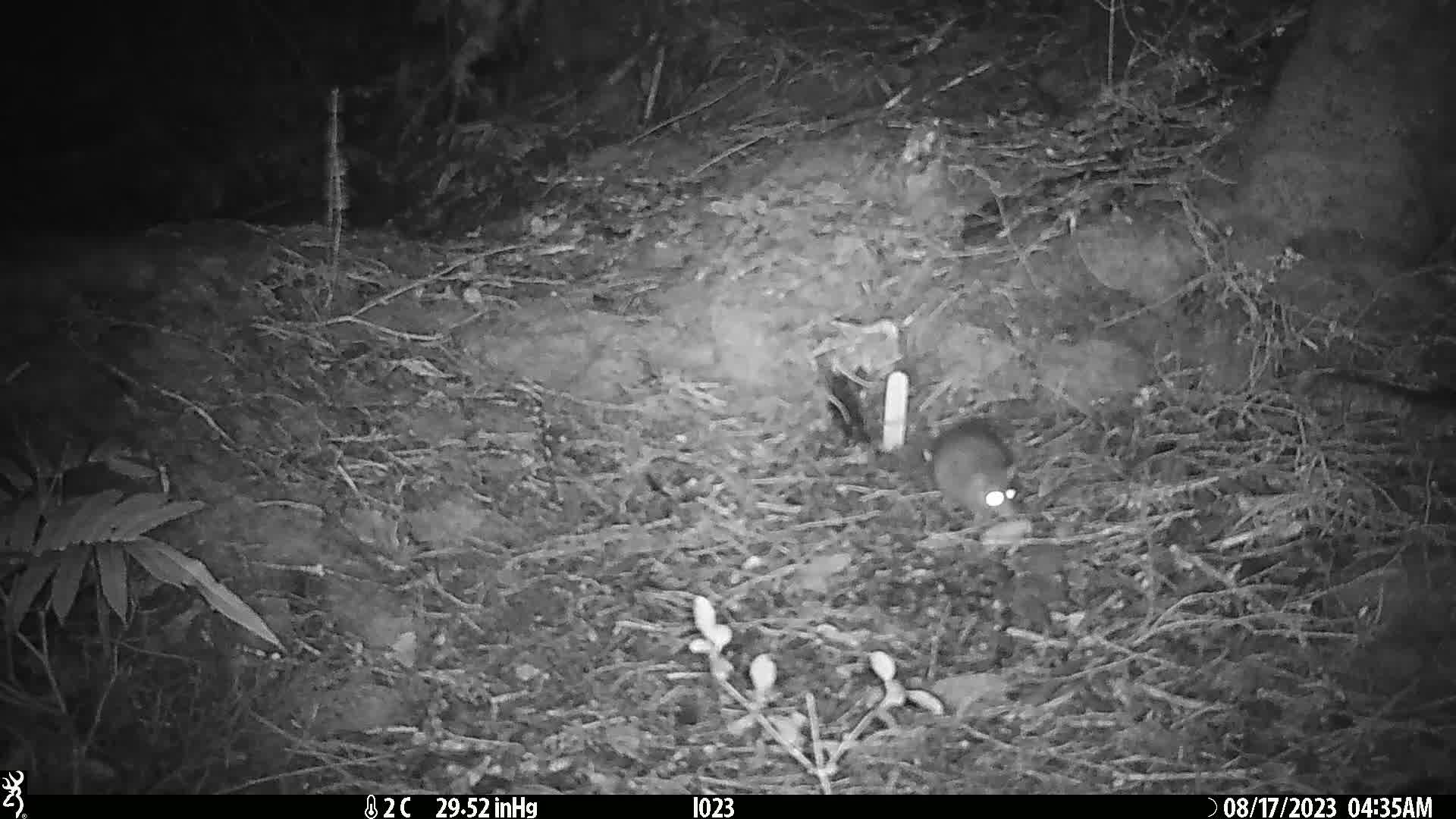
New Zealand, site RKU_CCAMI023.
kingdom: Animalia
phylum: Chordata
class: Mammalia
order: Rodentia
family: Muridae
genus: Rattus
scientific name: Rattus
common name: rat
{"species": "rat (Rattus)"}